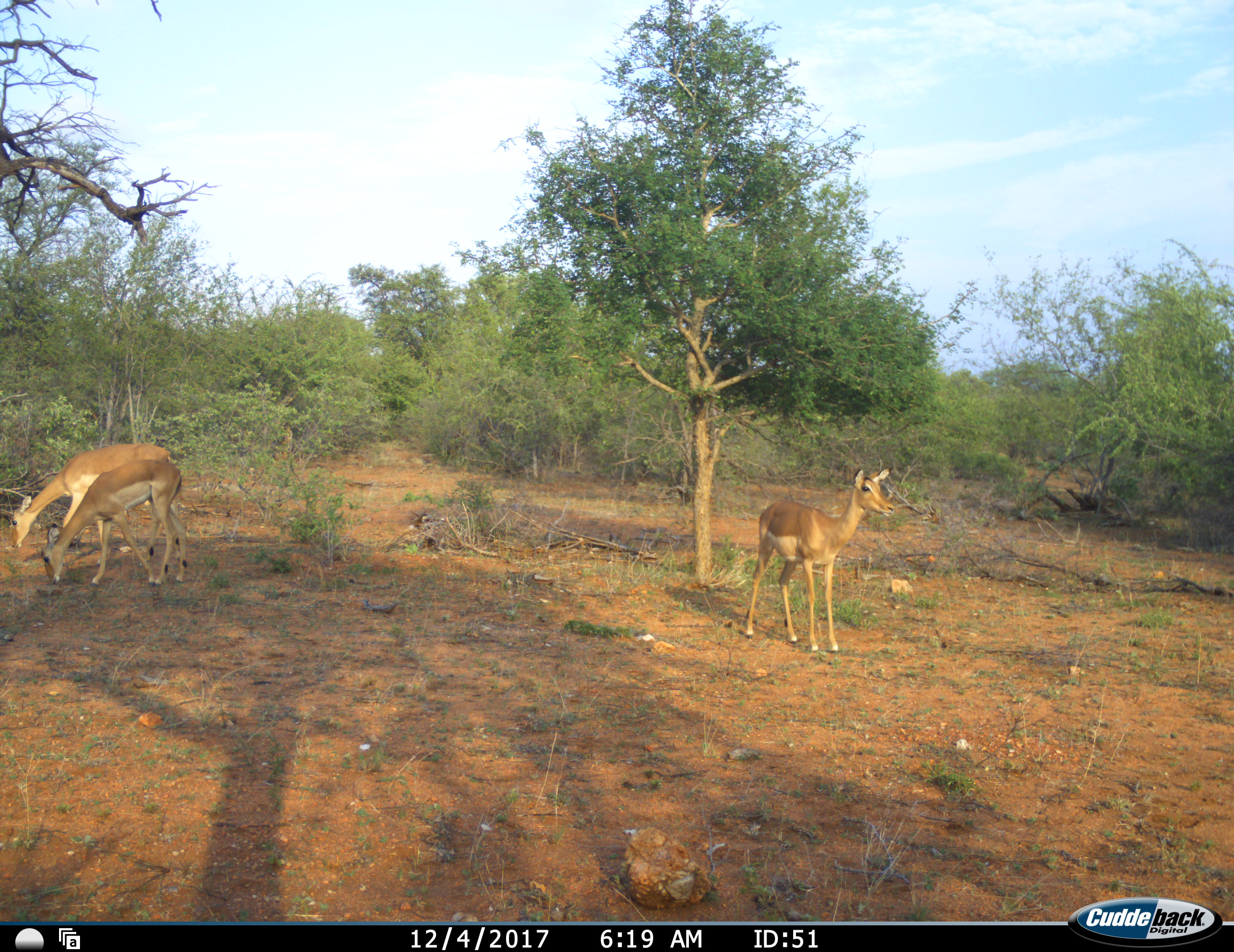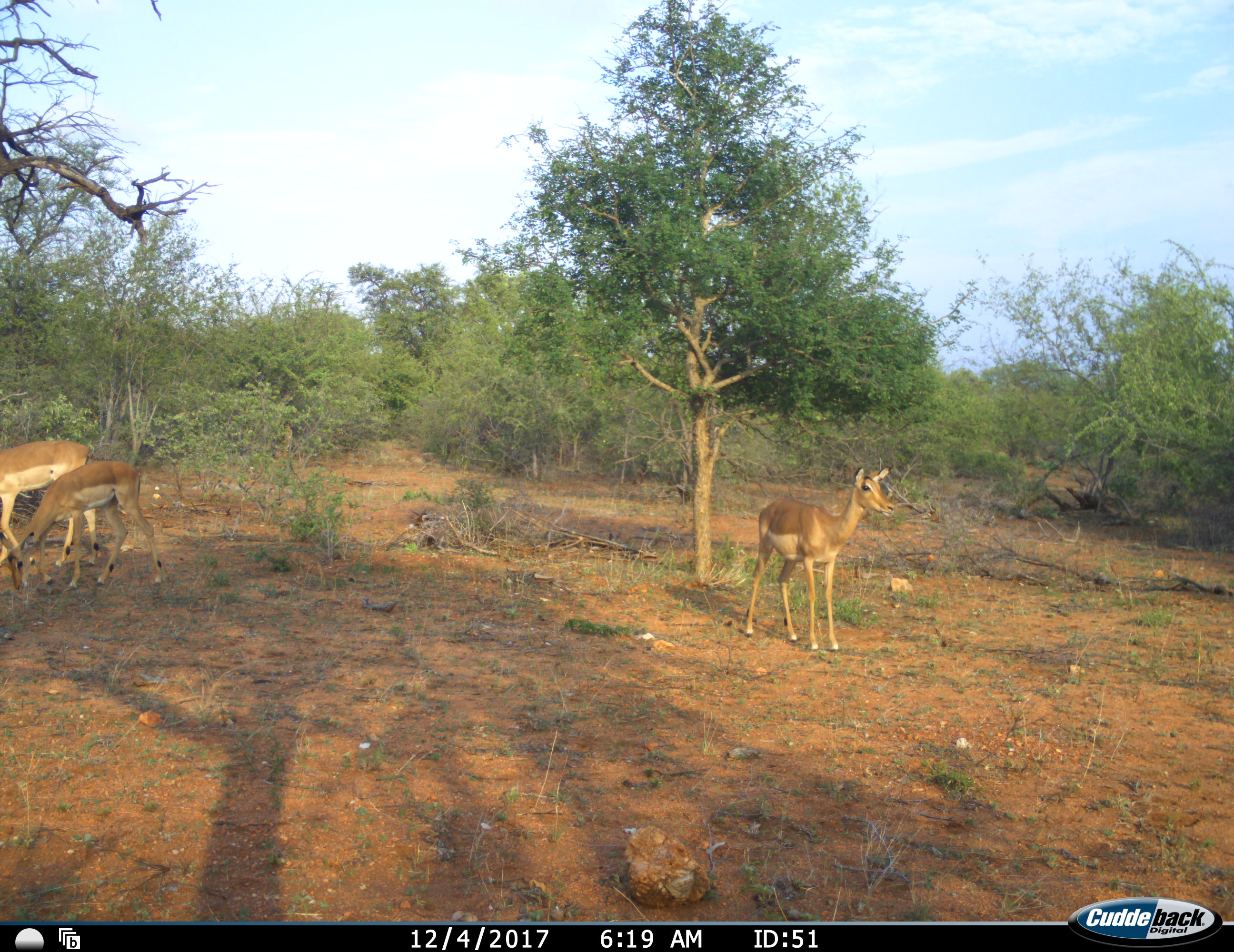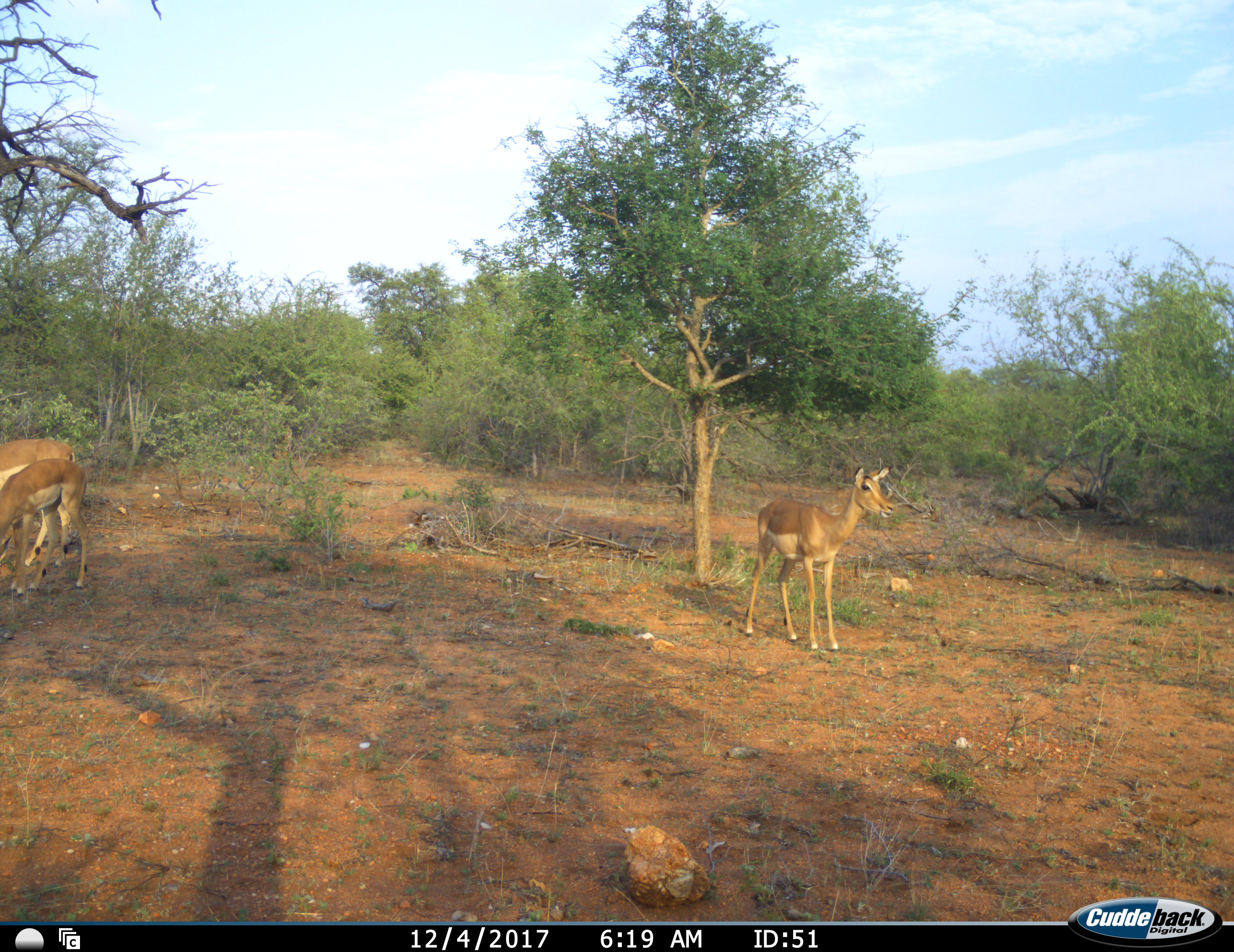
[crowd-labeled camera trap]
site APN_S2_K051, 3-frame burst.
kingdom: Animalia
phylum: Chordata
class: Mammalia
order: Artiodactyla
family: Bovidae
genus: Aepyceros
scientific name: Aepyceros melampus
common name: impala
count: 3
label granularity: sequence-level